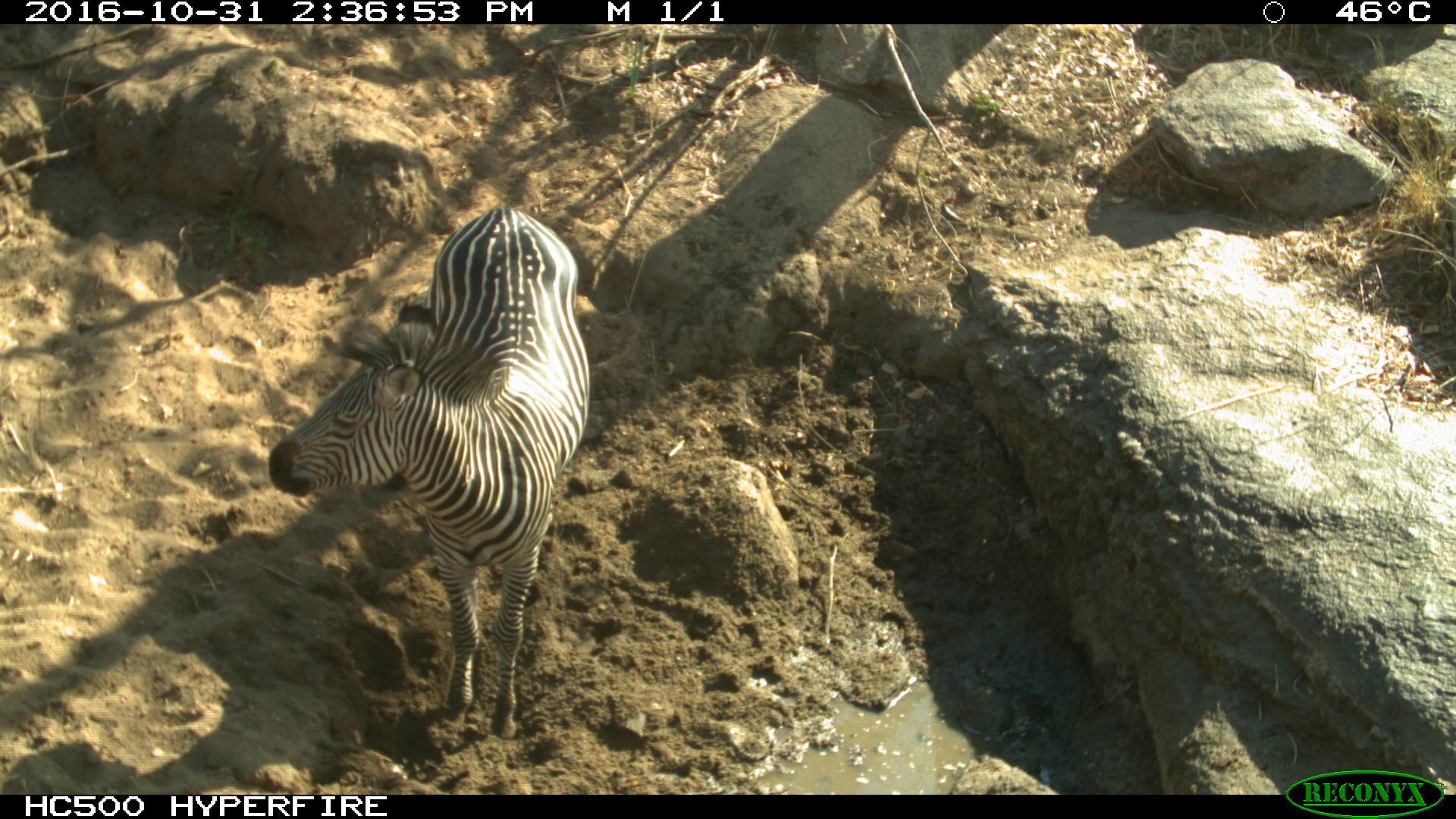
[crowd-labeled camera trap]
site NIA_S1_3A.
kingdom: Animalia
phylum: Chordata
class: Mammalia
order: Perissodactyla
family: Equidae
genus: Equus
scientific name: Equus quagga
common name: plains zebra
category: zebraplains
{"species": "zebraplains (plains zebra) (Equus quagga)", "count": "1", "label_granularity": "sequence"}